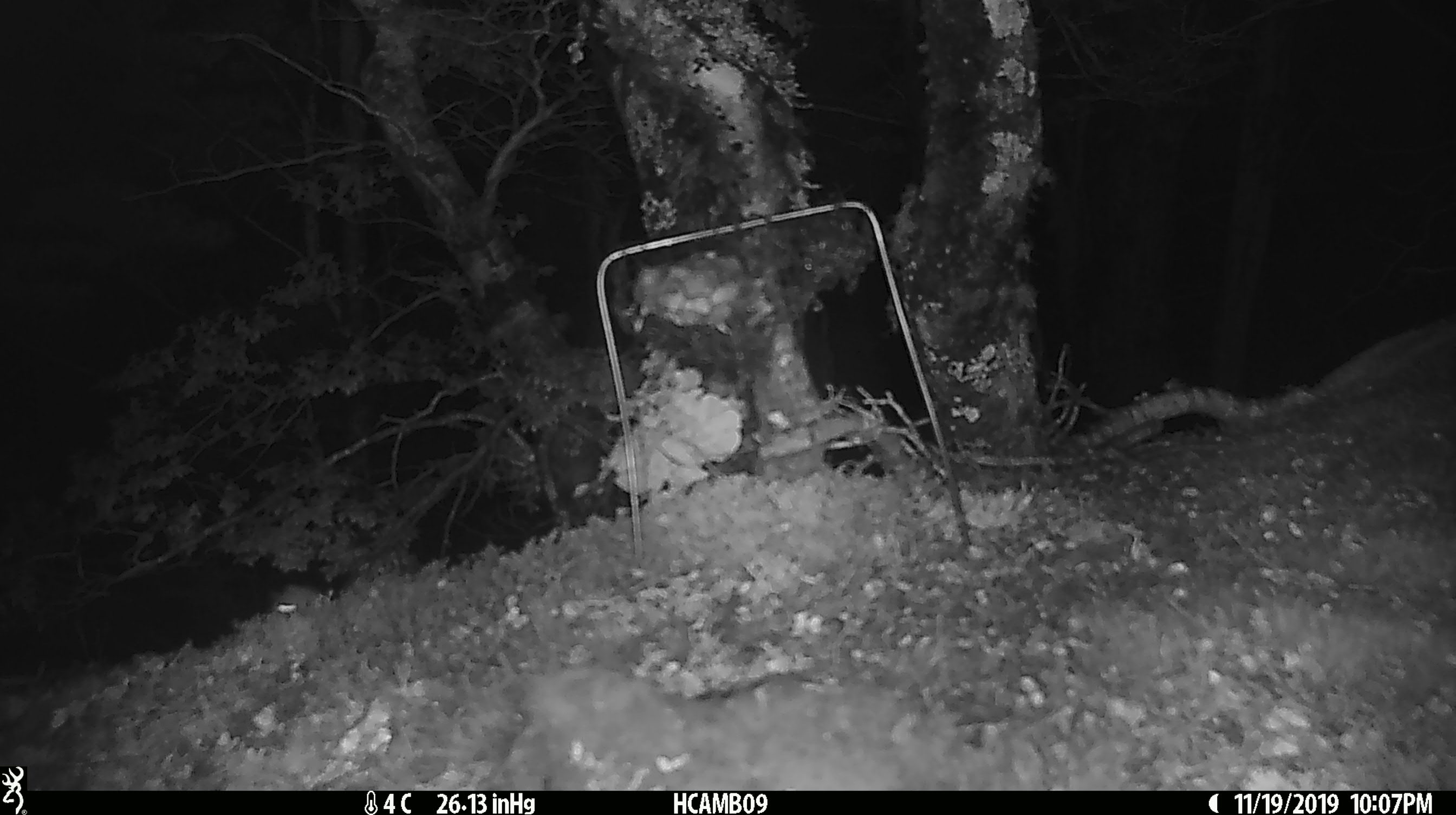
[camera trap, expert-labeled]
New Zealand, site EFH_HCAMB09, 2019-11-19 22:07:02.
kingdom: Animalia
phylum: Chordata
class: Mammalia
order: Rodentia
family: Muridae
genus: Mus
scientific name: Mus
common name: mouse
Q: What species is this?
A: Mouse (Mus).